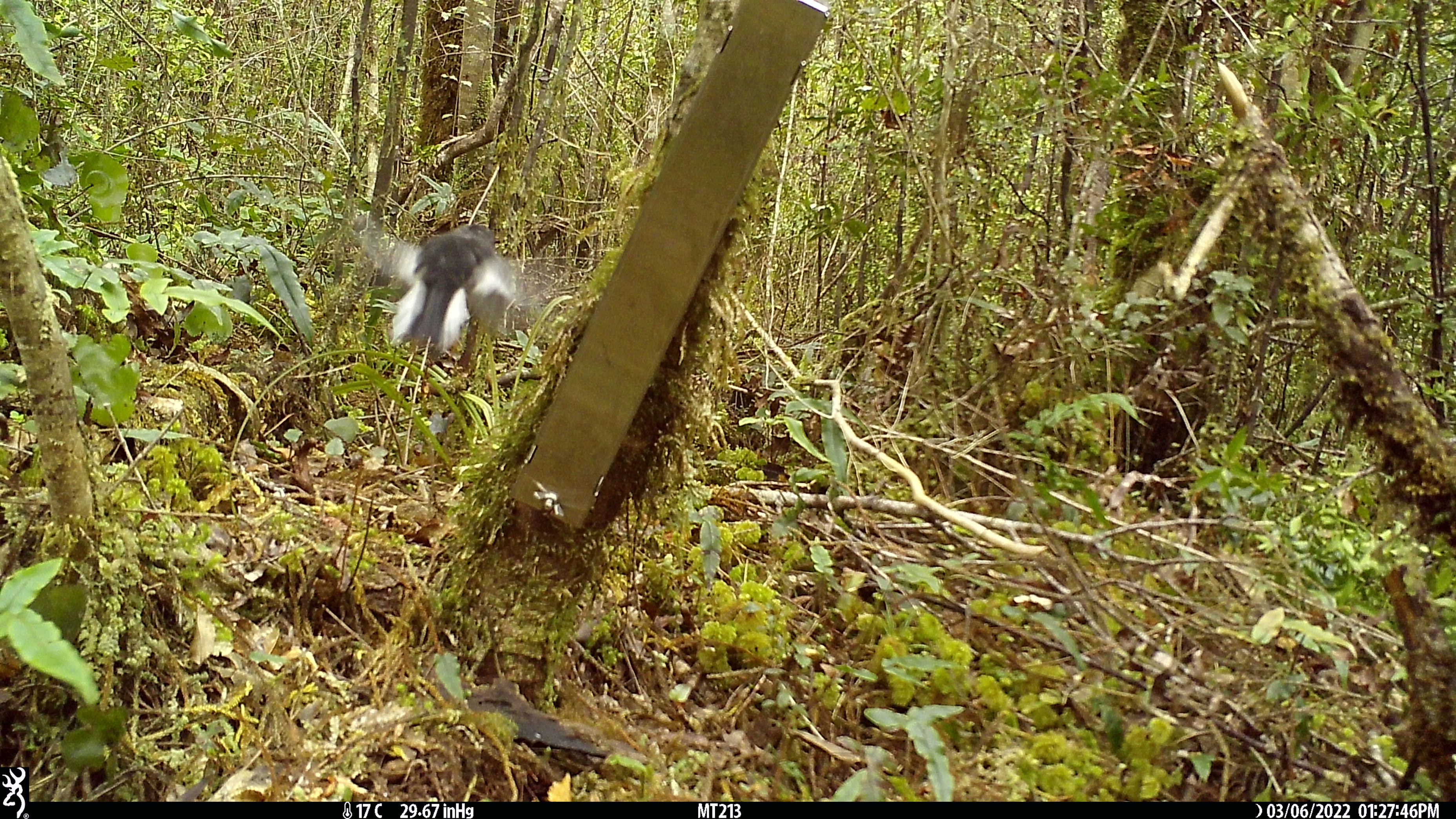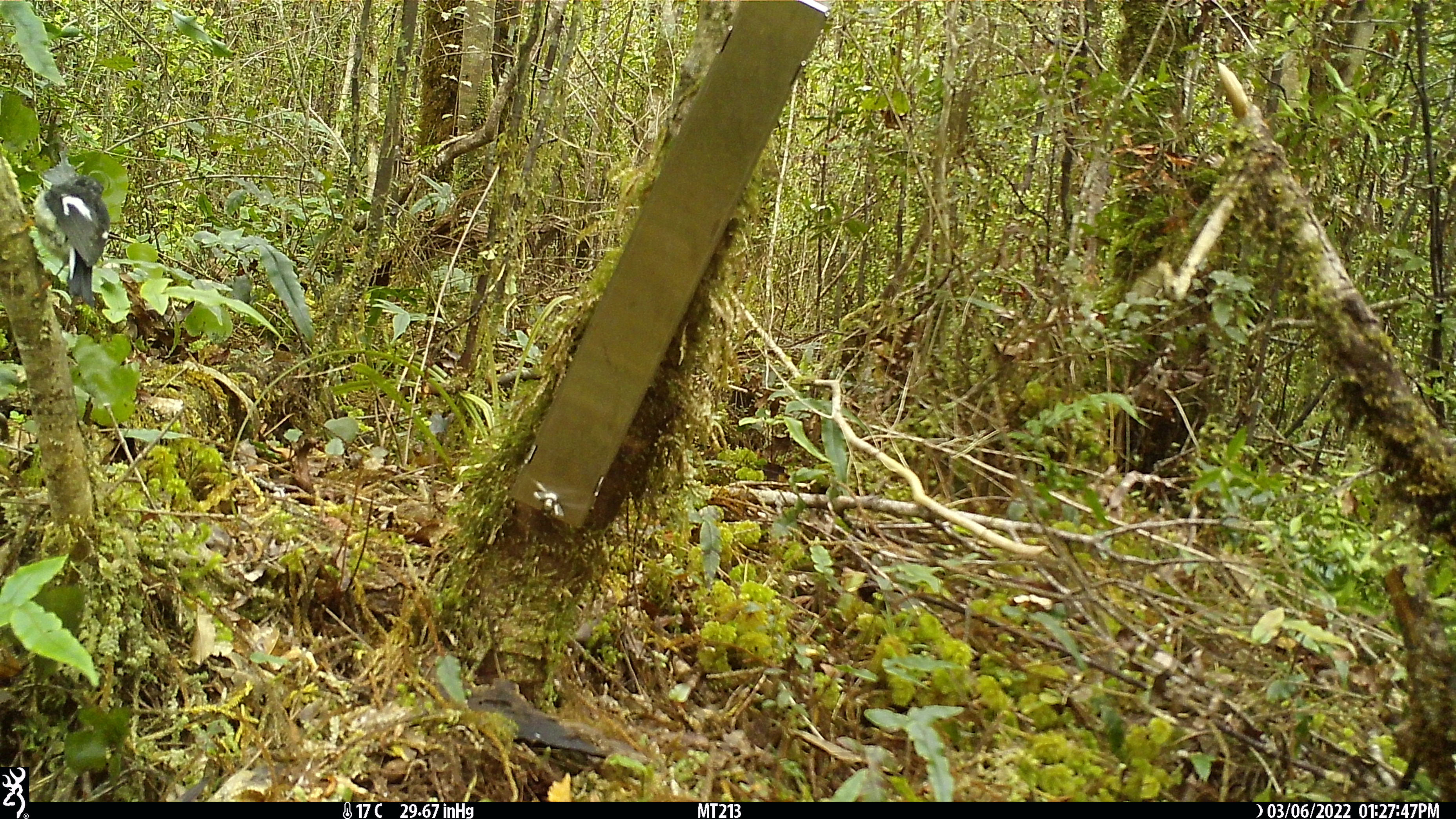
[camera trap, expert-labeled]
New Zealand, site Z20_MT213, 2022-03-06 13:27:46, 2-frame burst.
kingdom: Animalia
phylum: Chordata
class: Aves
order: Passeriformes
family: Petroicidae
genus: Petroica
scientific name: Petroica macrocephala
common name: tomtit